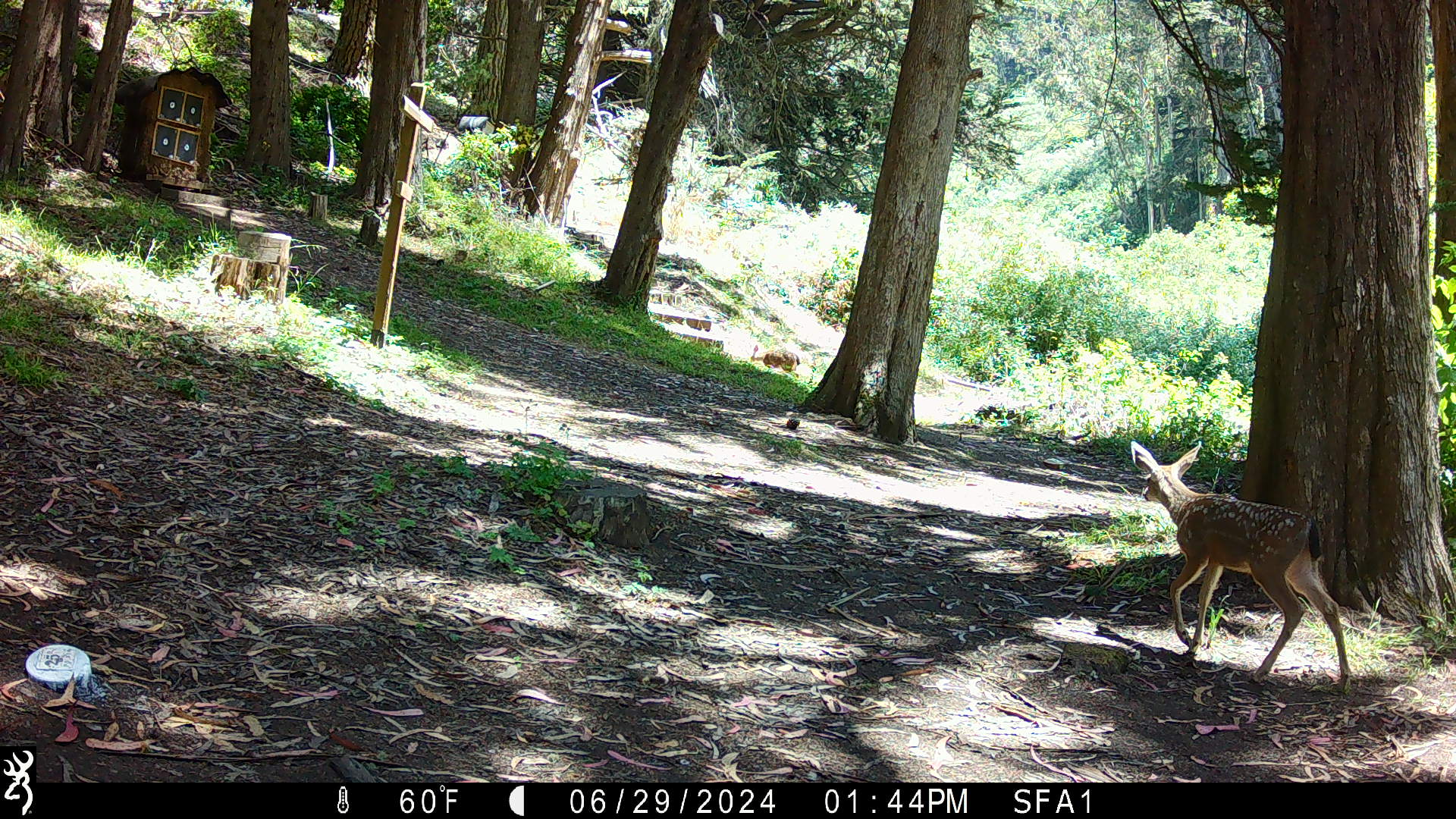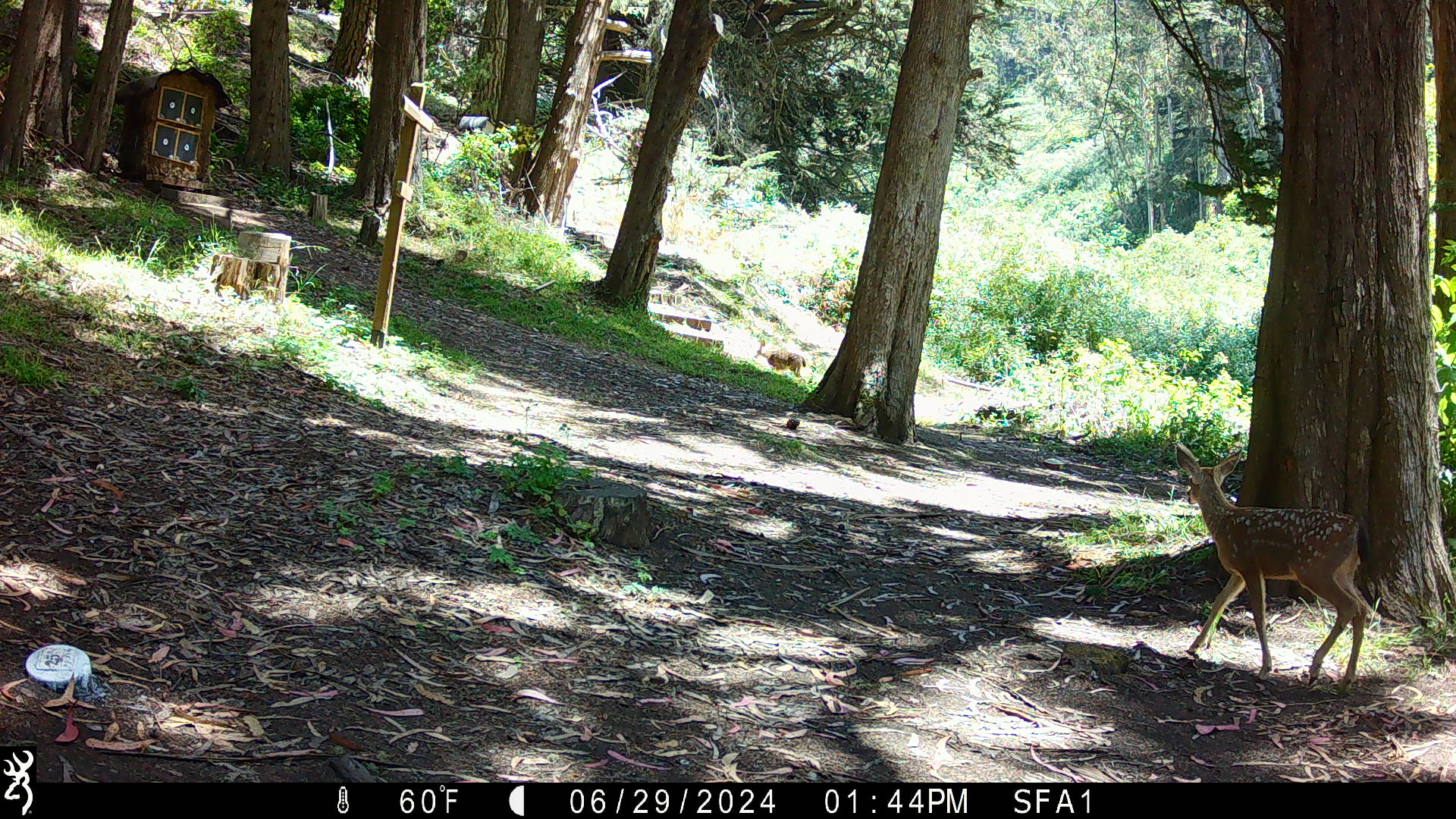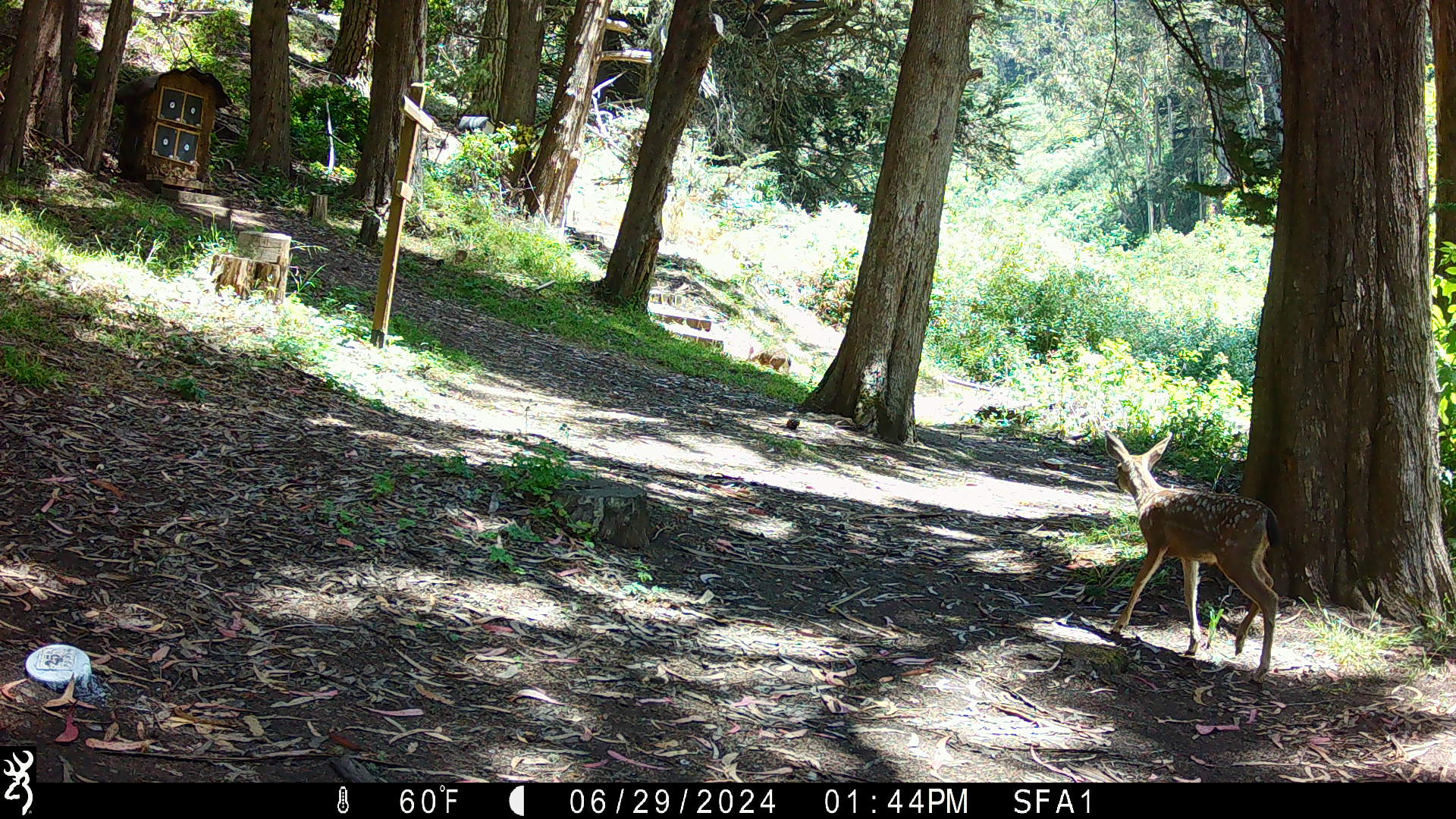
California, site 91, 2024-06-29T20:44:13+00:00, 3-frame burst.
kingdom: Animalia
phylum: Chordata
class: Mammalia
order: Artiodactyla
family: Cervidae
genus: Odocoileus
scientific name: Odocoileus hemionus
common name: mule deer